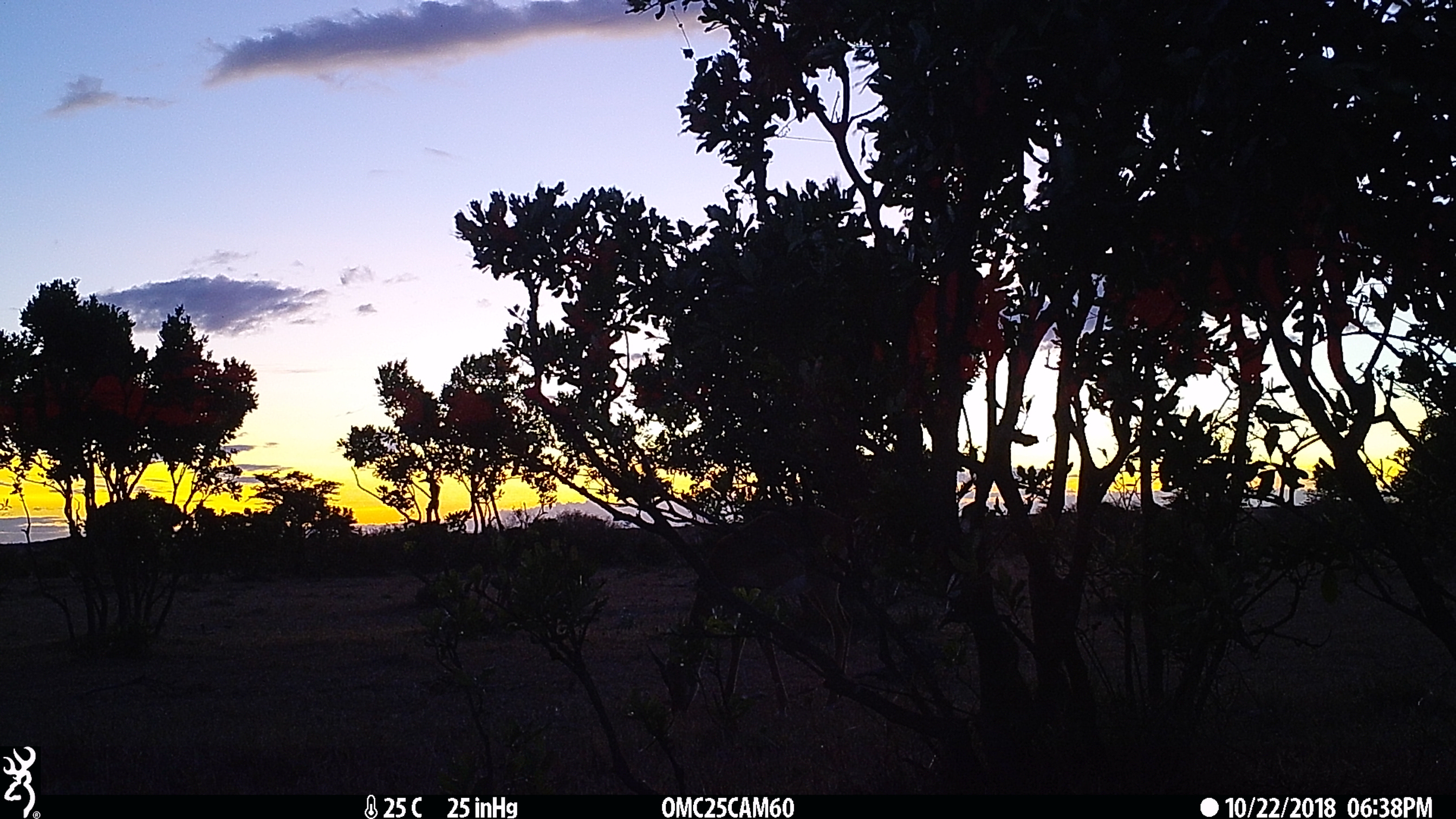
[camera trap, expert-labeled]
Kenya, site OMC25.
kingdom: Animalia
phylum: Chordata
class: Mammalia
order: Artiodactyla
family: Bovidae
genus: Eudorcas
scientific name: Eudorcas thomsonii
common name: thomon's gazelle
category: gazelle thomsons